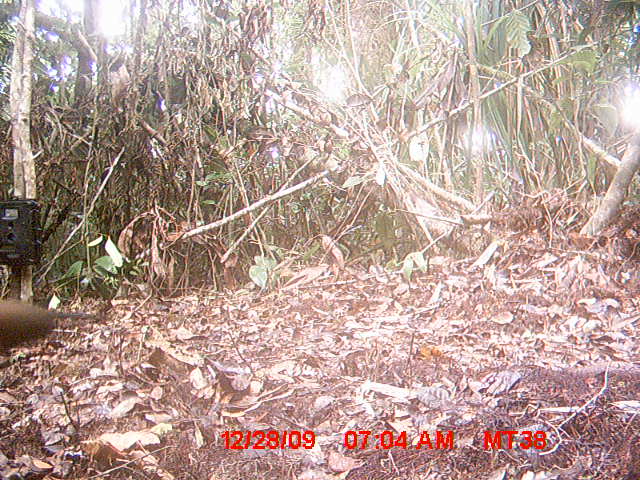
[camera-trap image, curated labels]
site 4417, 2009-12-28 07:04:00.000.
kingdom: Animalia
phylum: Chordata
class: Aves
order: Cuculiformes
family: Cuculidae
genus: Coua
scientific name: Coua serriana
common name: red-breasted coua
Coua serriana (red-breasted coua), count 1.